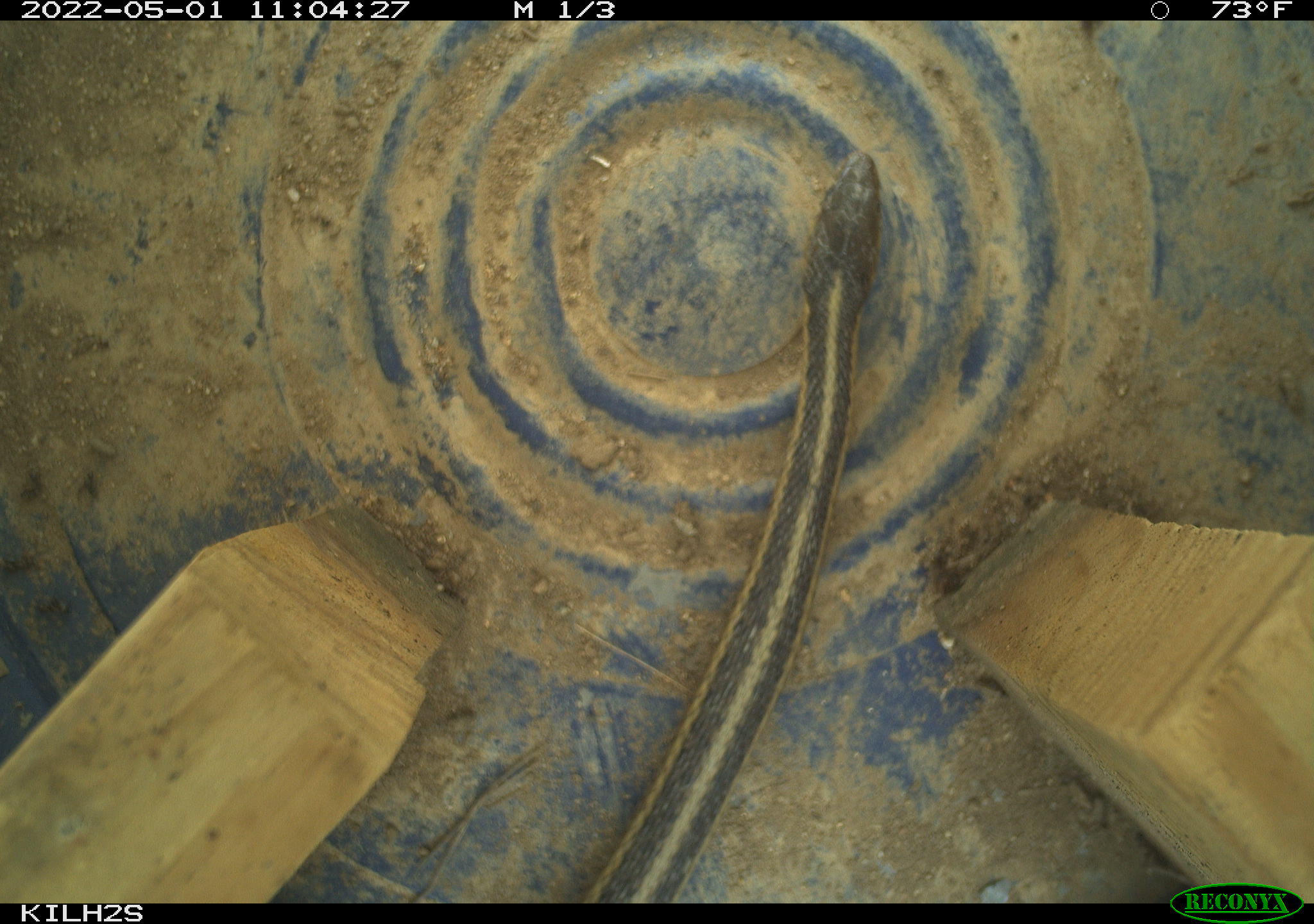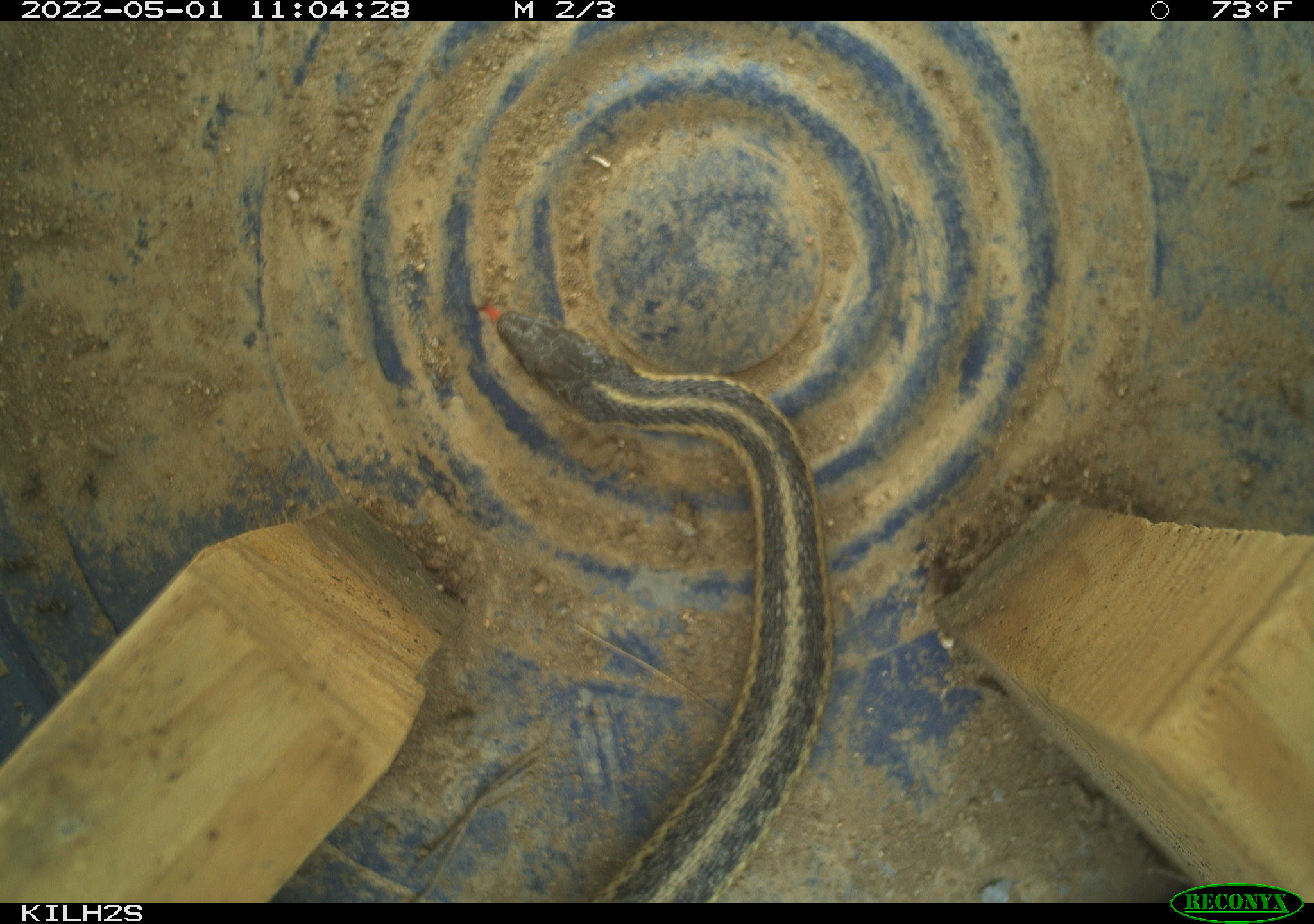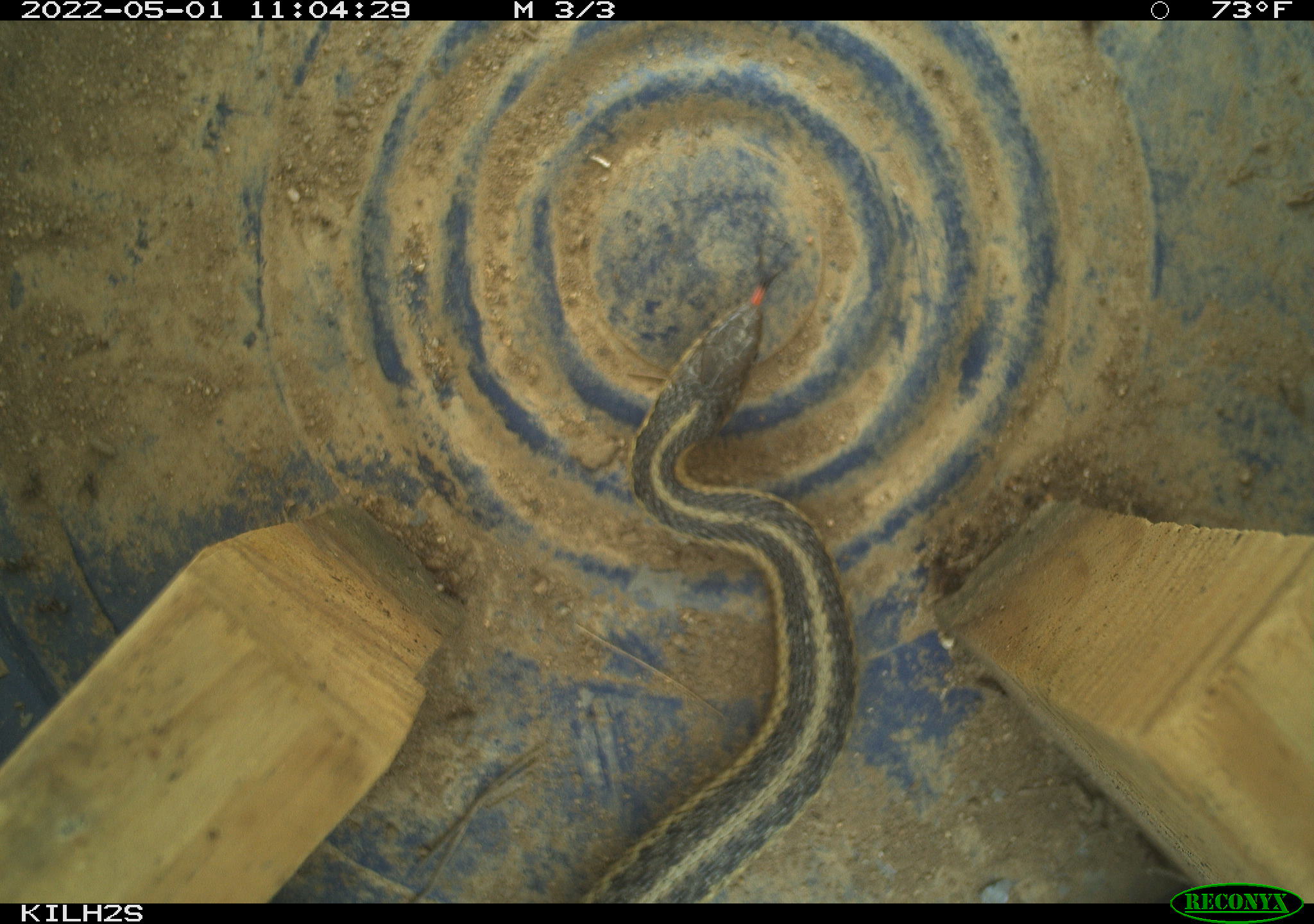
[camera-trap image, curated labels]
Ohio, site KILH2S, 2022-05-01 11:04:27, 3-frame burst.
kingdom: Animalia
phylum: Chordata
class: Reptilia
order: Squamata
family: Colubridae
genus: Thamnophis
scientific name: Thamnophis sirtalis sirtalis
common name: eastern gartersnake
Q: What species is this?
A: Eastern gartersnake (Thamnophis sirtalis sirtalis).